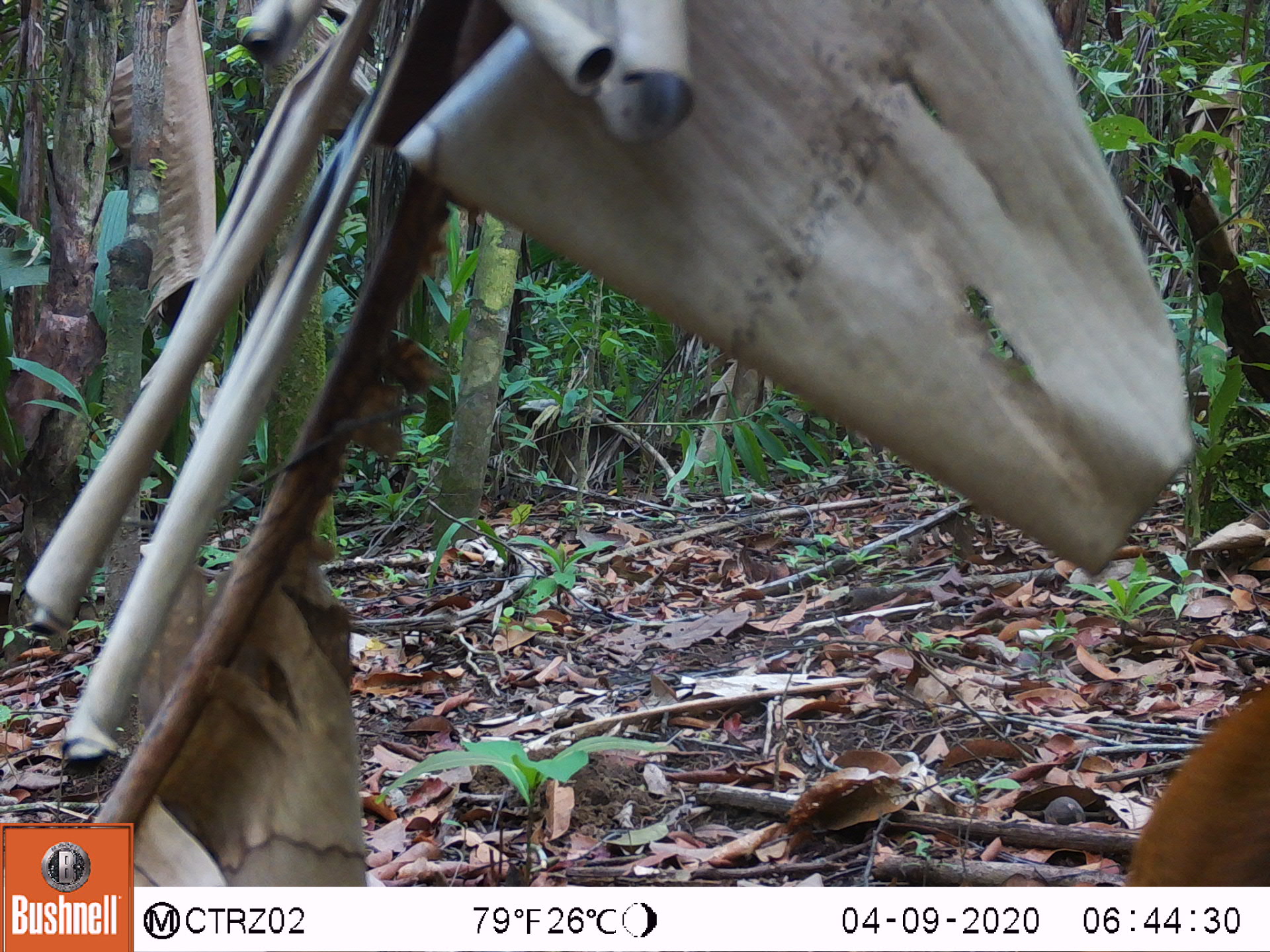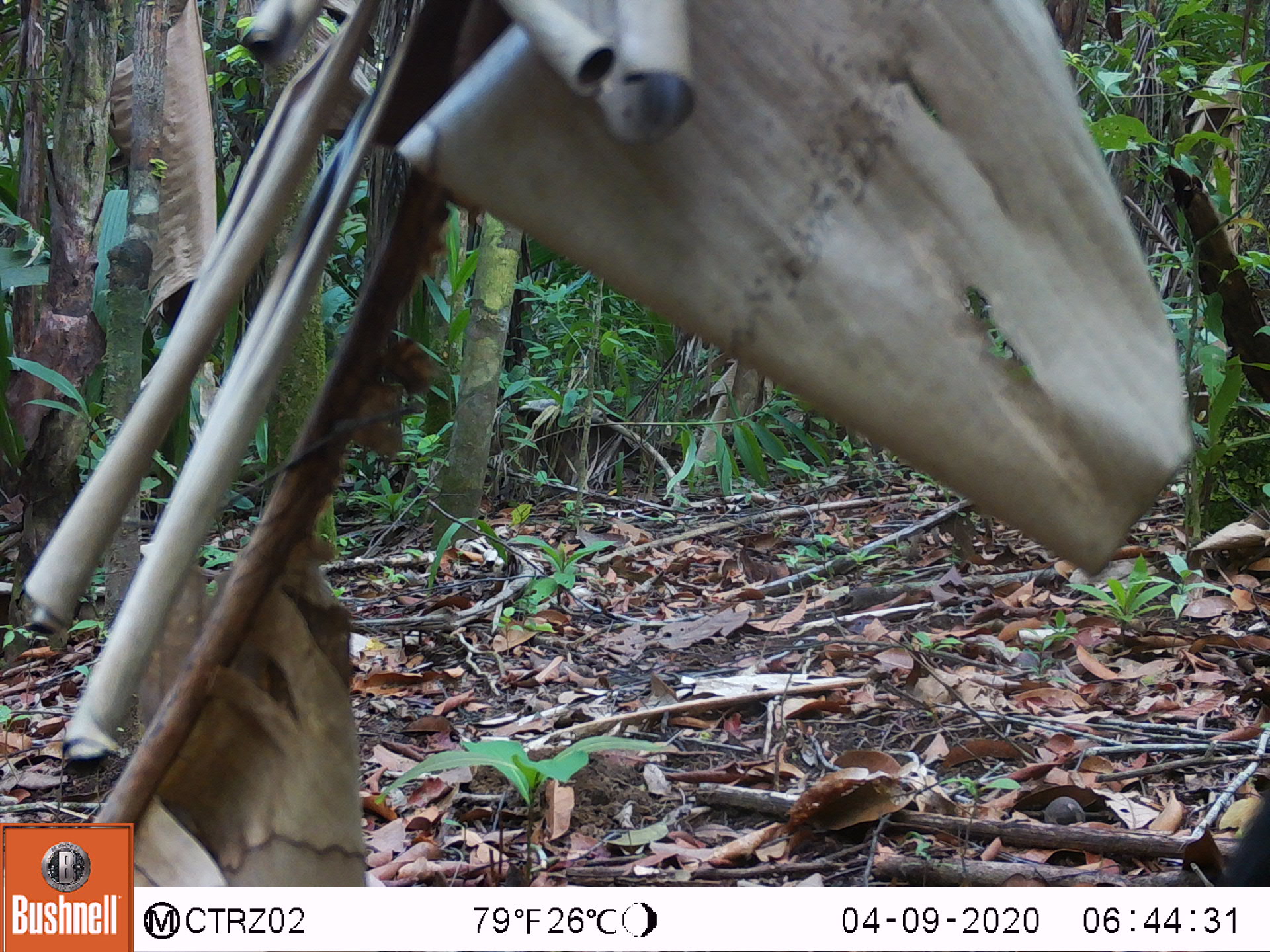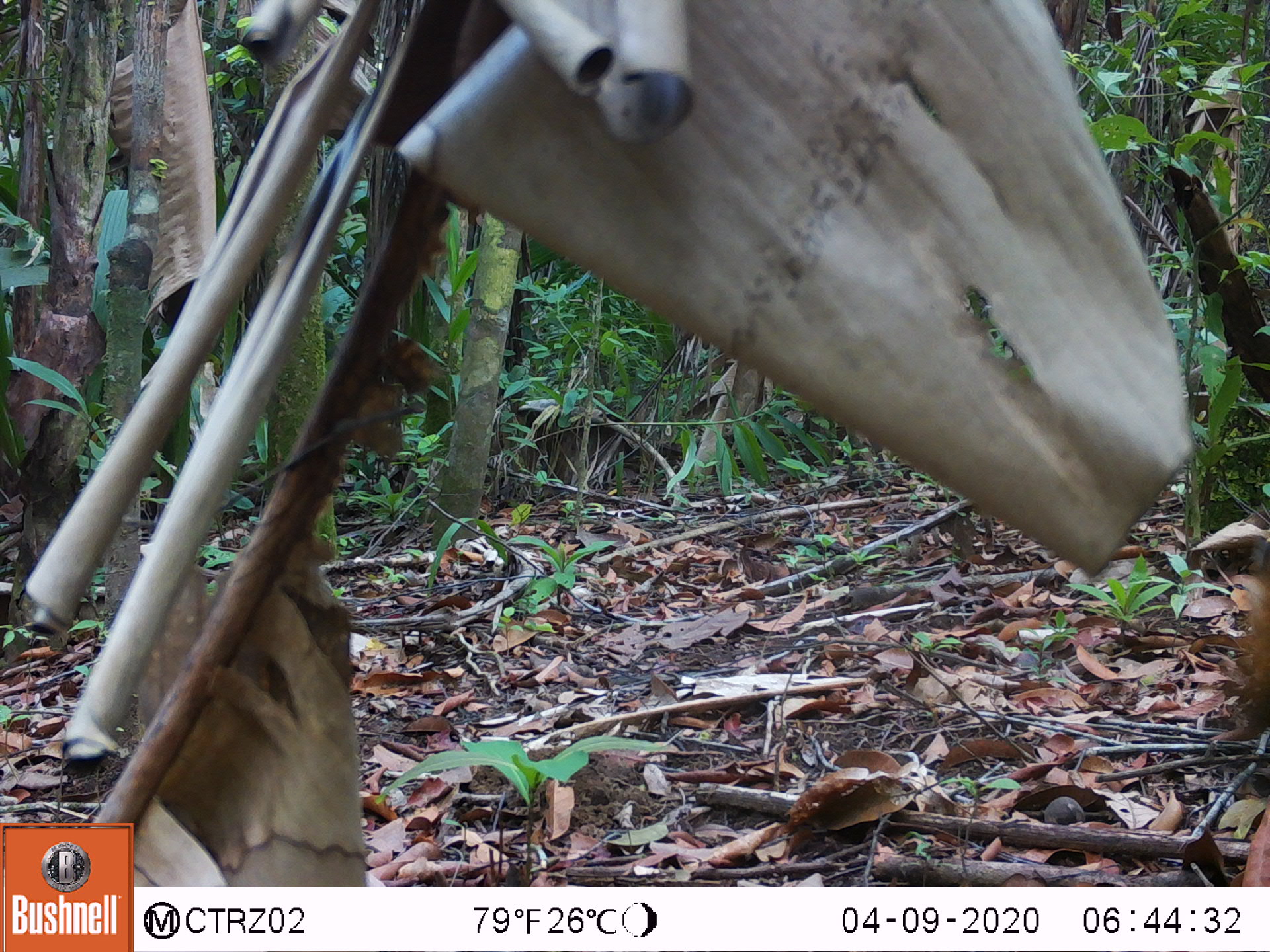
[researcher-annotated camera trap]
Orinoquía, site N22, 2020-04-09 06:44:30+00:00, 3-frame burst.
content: unidentified animal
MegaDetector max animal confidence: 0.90